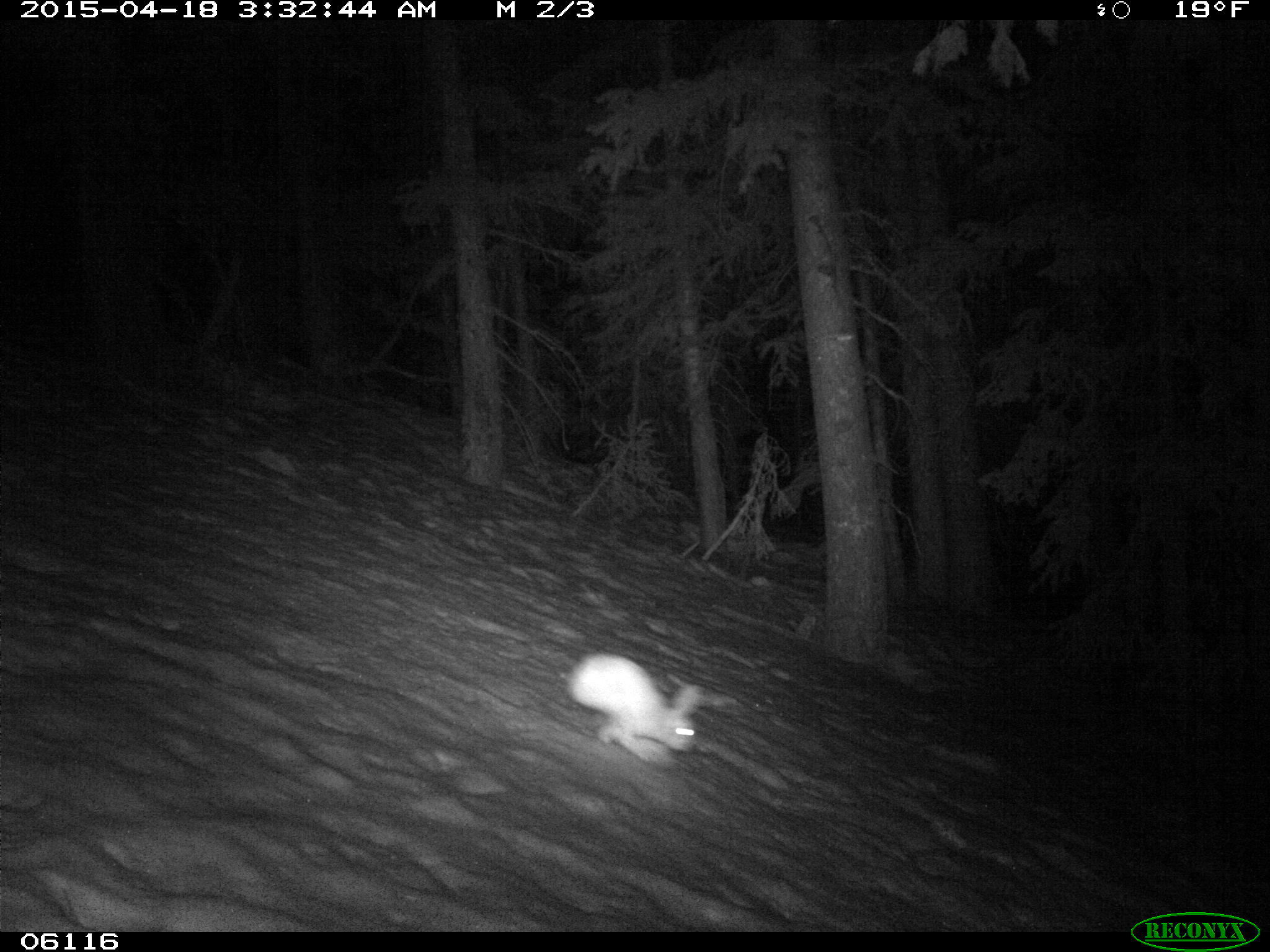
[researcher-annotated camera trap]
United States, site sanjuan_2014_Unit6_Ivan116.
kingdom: Animalia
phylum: Chordata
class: Mammalia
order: Lagomorpha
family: Leporidae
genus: Lepus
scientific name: Lepus americanus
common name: snowshoe hare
Lepus americanus (snowshoe hare).